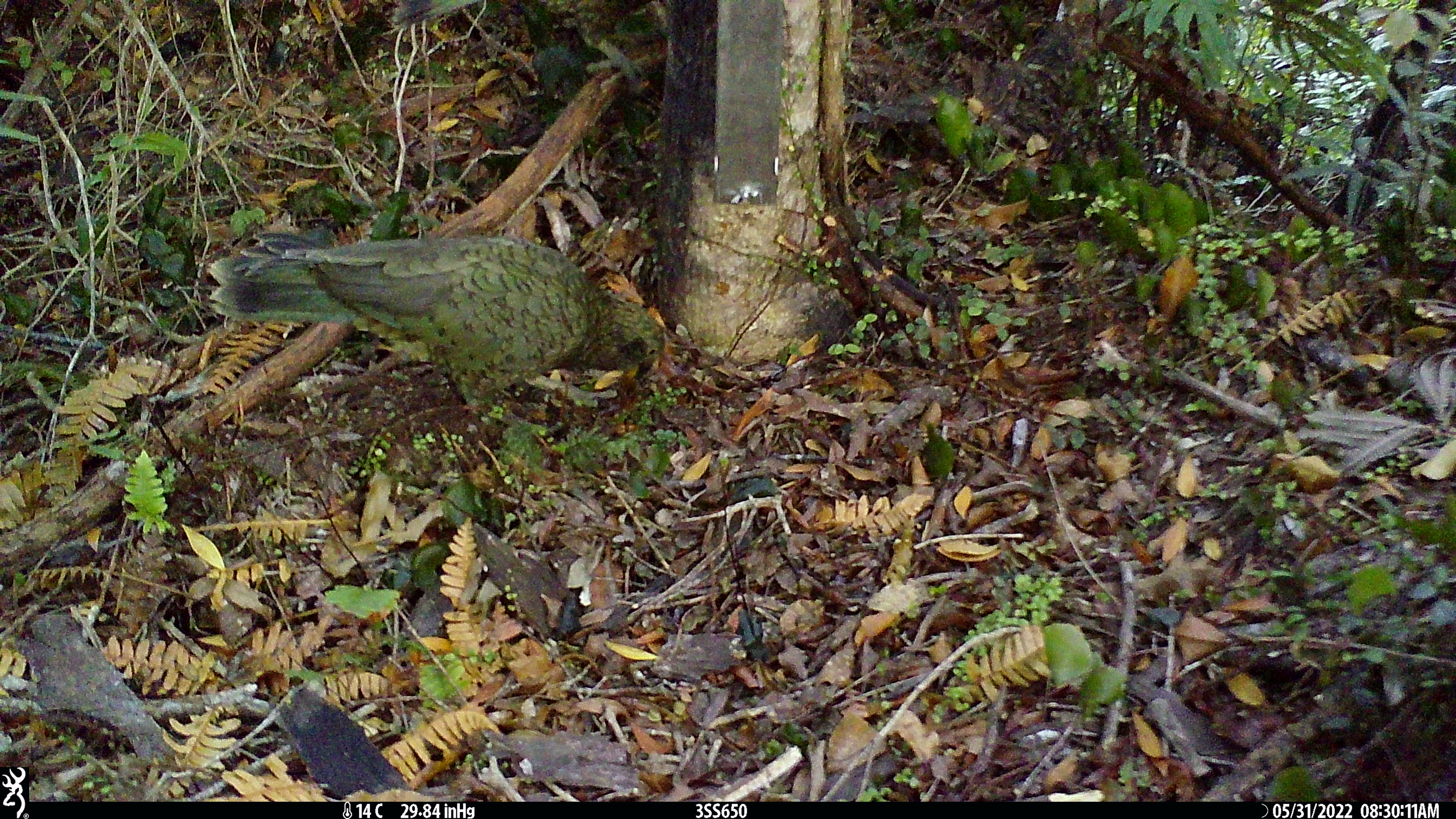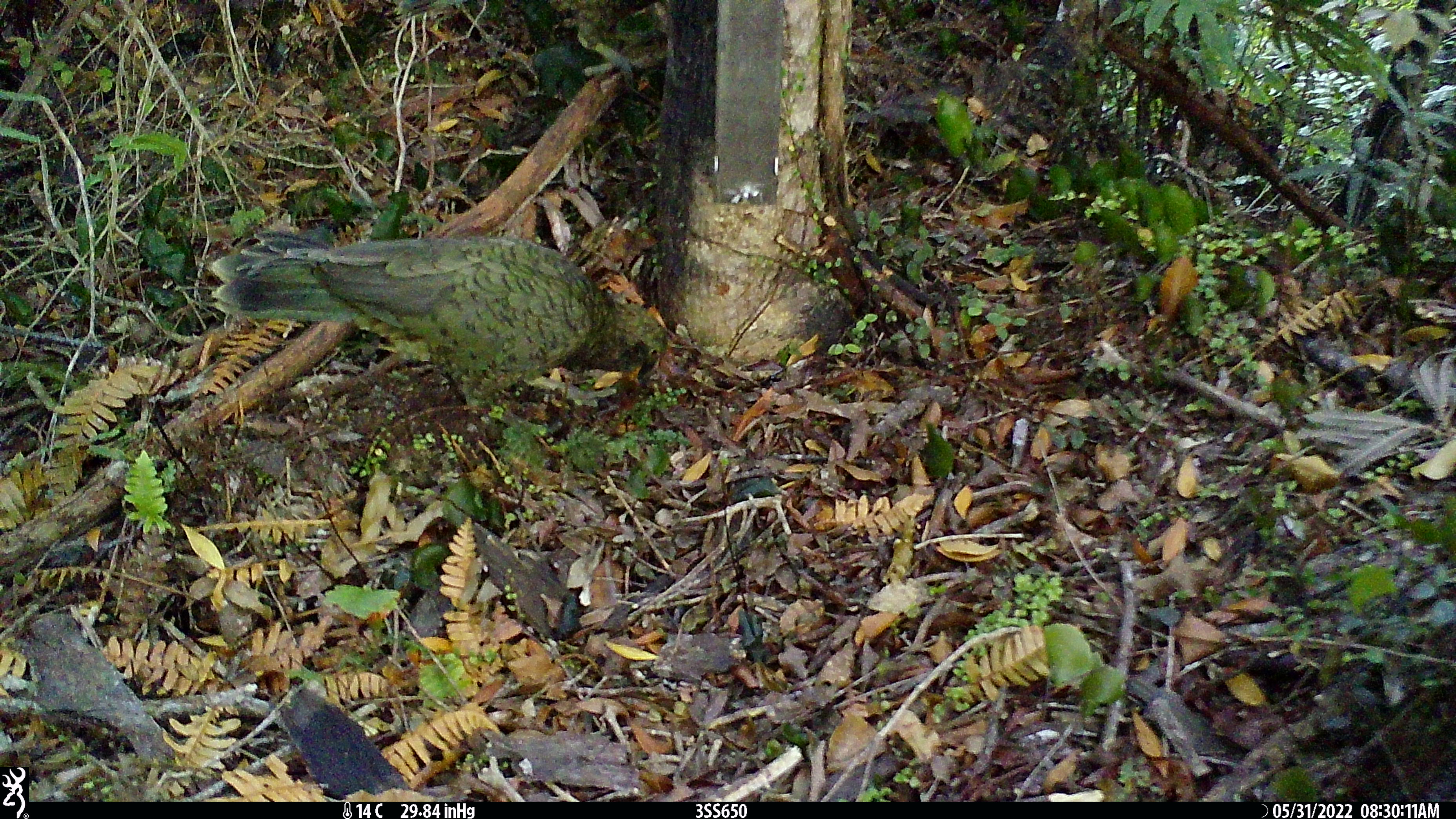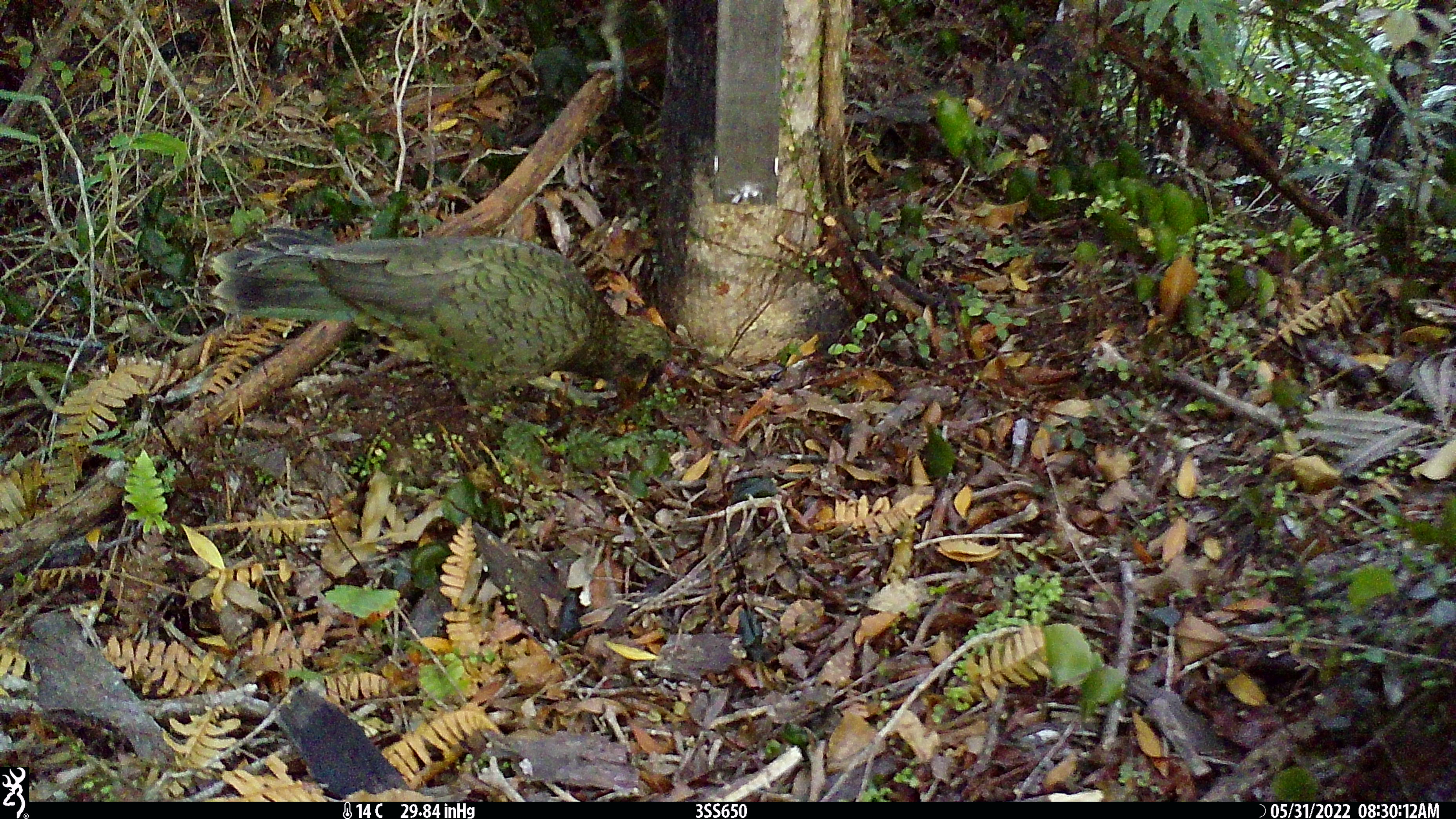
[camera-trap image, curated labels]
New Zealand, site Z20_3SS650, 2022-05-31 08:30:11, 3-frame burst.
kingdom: Animalia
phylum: Chordata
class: Aves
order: Psittaciformes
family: Strigopidae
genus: Nestor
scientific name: Nestor notabilis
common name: kea